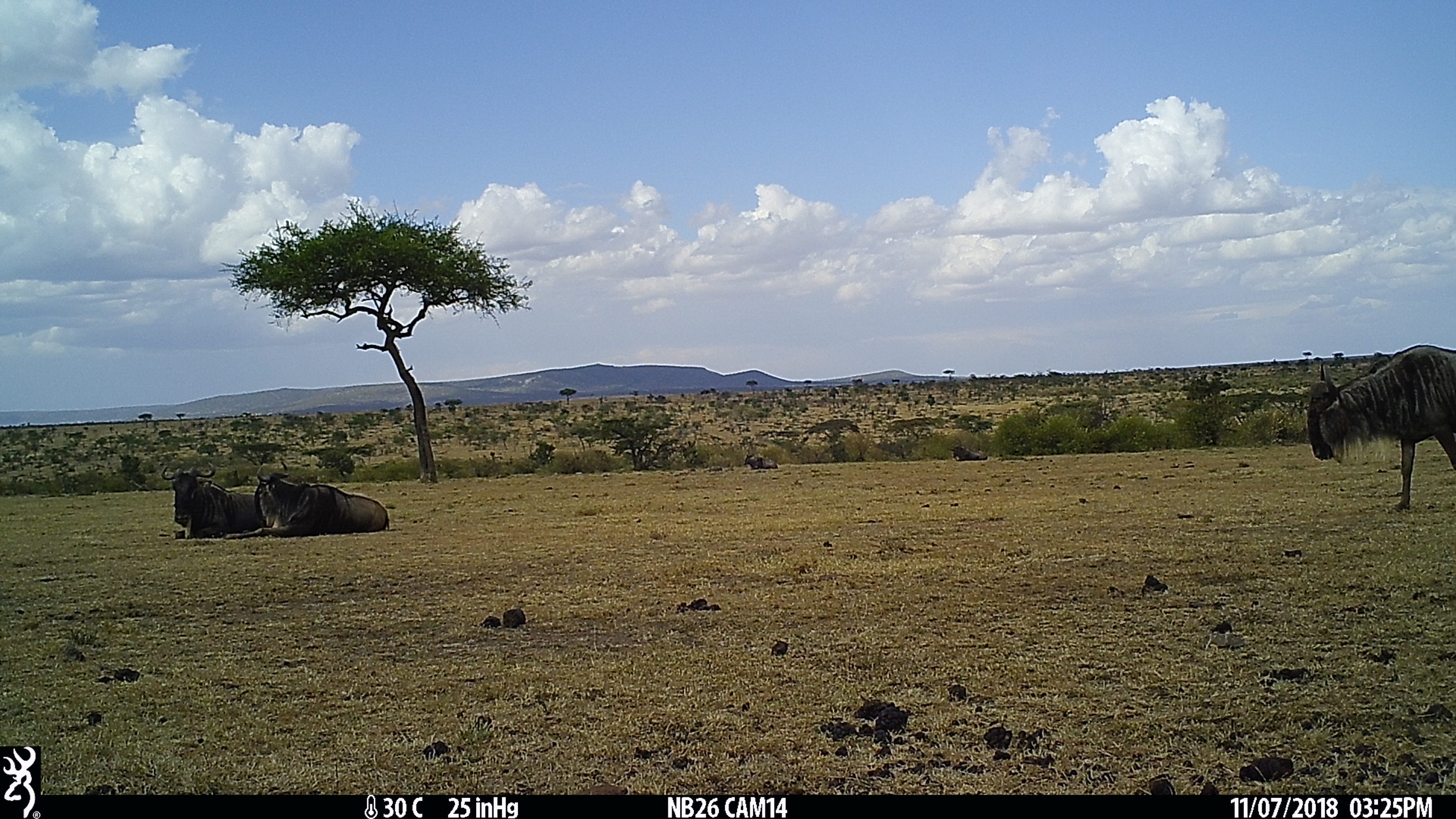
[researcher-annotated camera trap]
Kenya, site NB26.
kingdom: Animalia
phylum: Chordata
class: Mammalia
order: Artiodactyla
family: Bovidae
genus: Connochaetes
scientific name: Connochaetes taurinus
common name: blue wildebeest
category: wildebeest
Wildebeest (blue wildebeest) (Connochaetes taurinus).